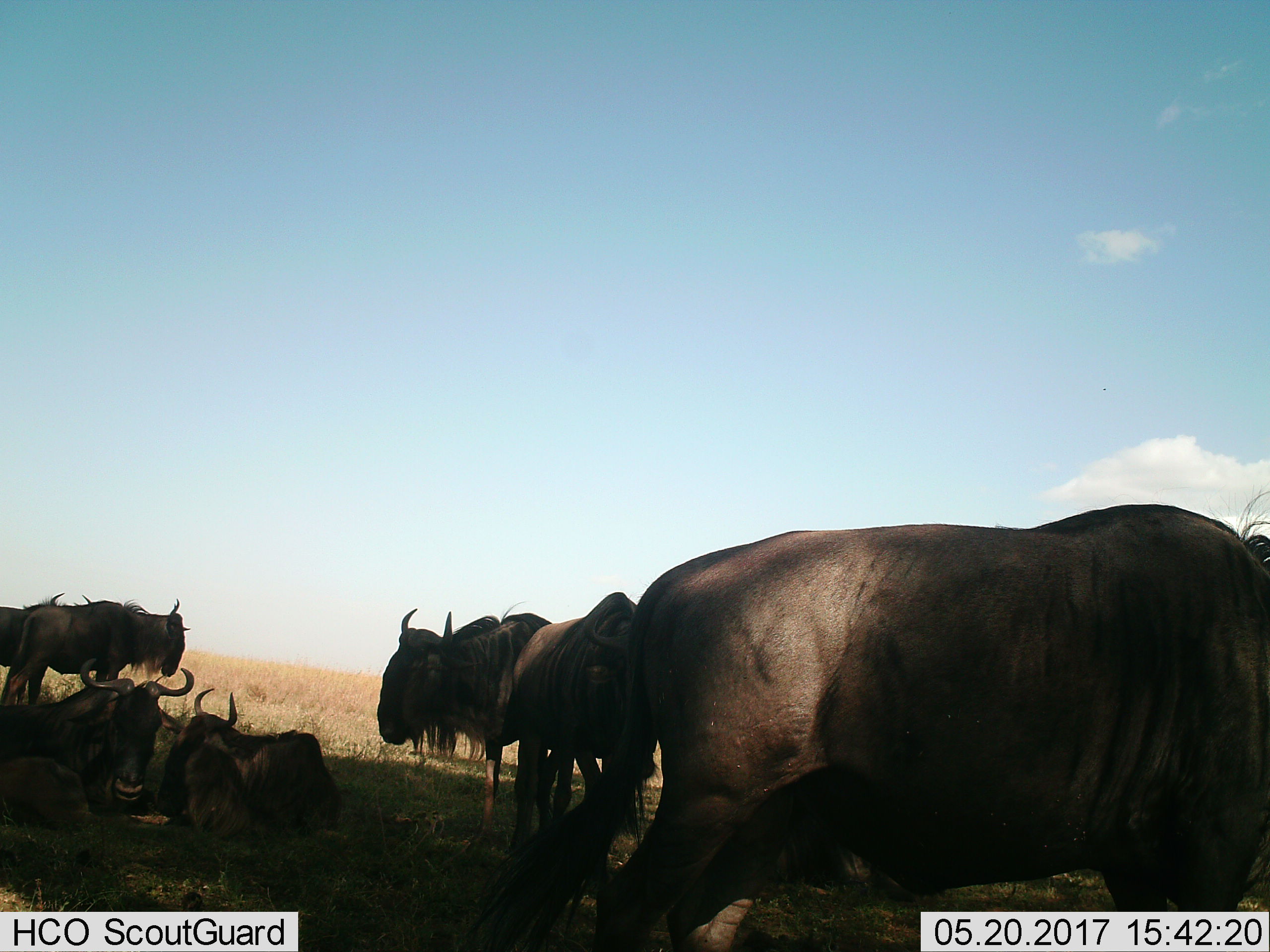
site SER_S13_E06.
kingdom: Animalia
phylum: Chordata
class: Mammalia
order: Artiodactyla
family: Bovidae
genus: Connochaetes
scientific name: Connochaetes taurinus taurinus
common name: blue wildebeest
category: wildebeestblue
Wildebeestblue (blue wildebeest) (Connochaetes taurinus taurinus), count 7. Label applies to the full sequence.